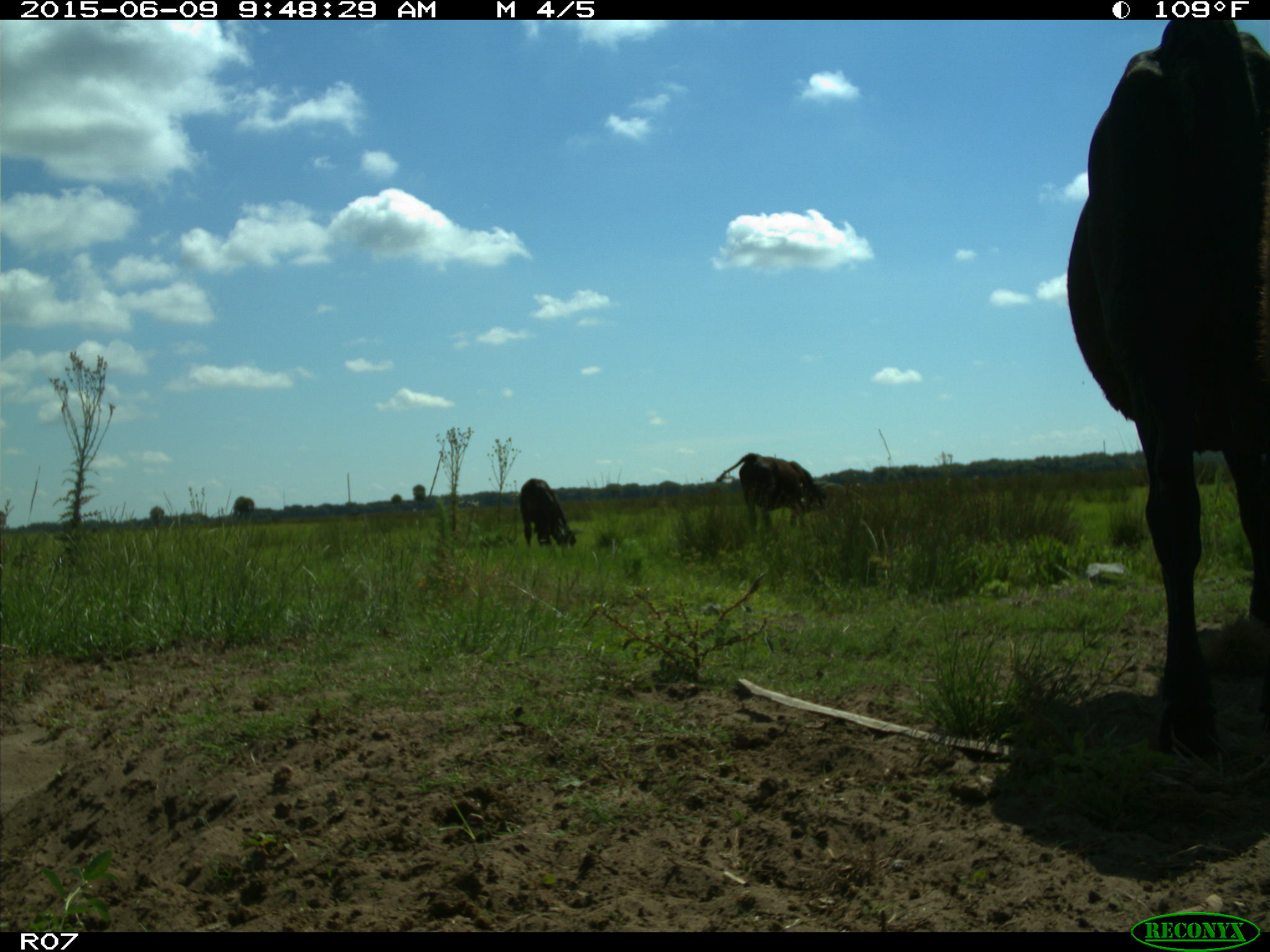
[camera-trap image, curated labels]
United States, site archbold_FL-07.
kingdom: Animalia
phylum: Chordata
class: Mammalia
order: Artiodactyla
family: Bovidae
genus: Bos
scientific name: Bos taurus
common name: domestic cow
Bos taurus (domestic cow).